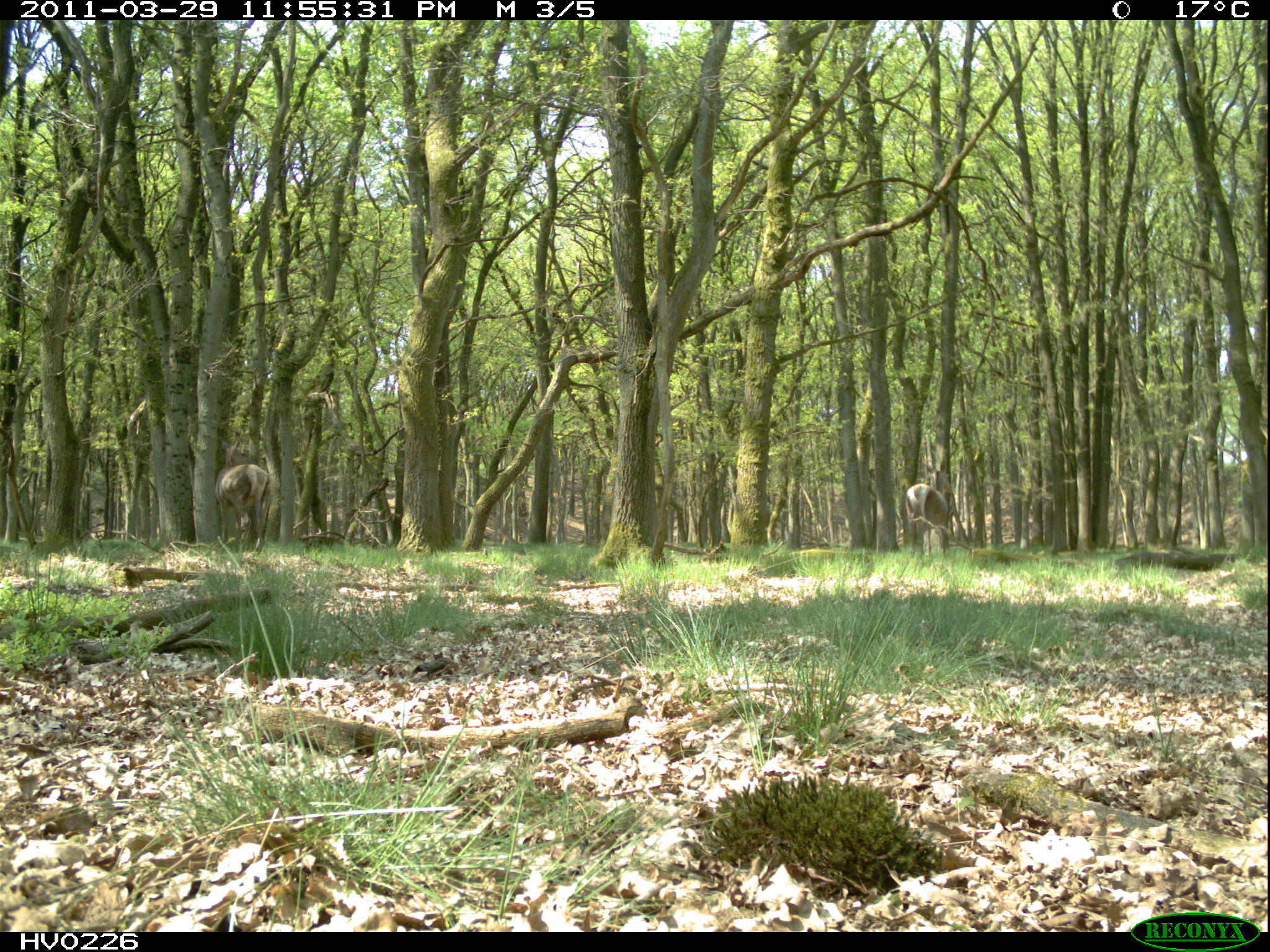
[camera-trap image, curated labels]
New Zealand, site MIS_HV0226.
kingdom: Animalia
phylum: Chordata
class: Mammalia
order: Artiodactyla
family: Cervidae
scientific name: Cervidae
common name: deer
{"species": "deer (Cervidae)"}